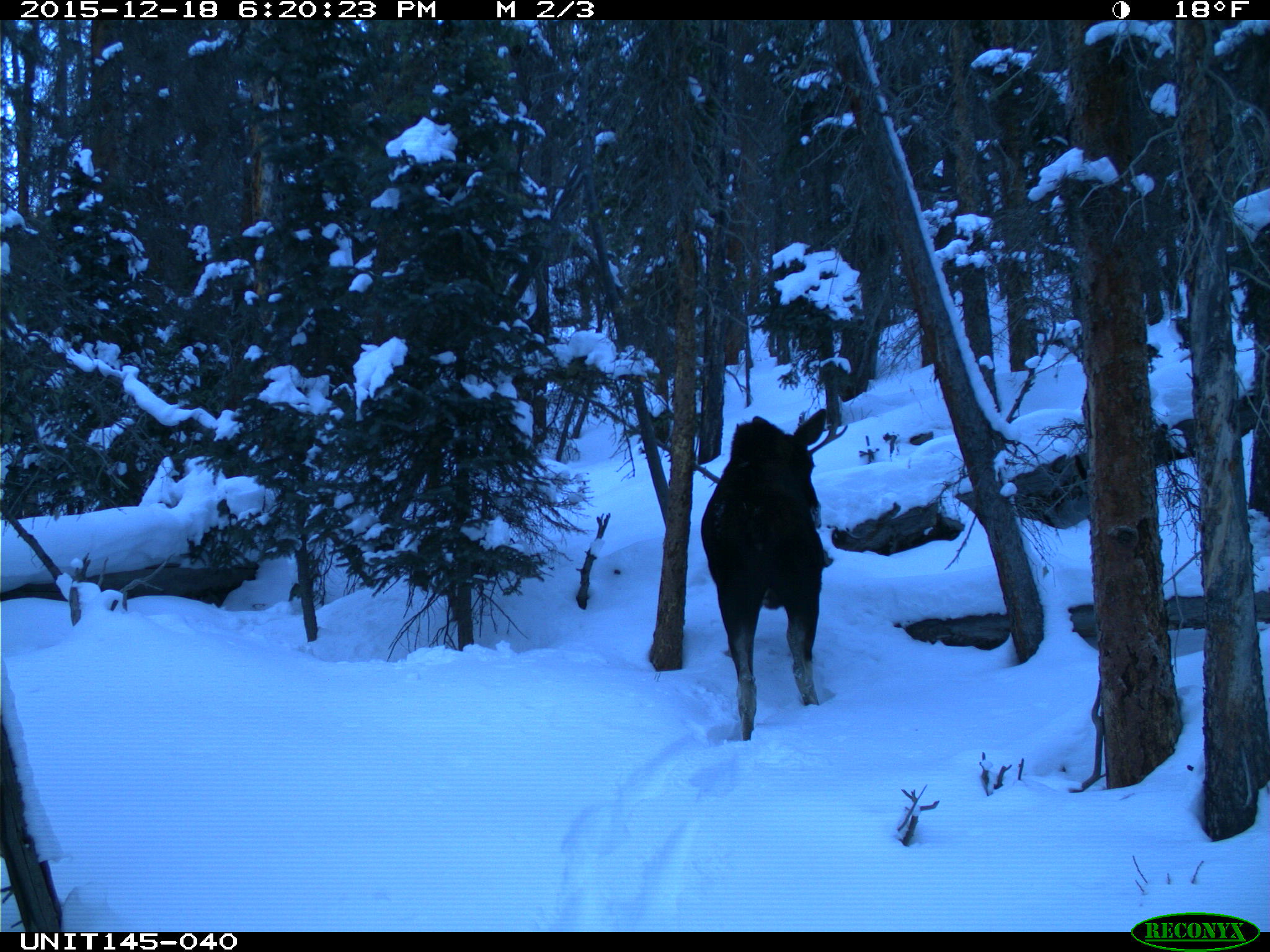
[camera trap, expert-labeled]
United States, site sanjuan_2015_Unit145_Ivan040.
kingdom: Animalia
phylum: Chordata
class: Mammalia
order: Artiodactyla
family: Cervidae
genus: Alces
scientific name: Alces alces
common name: moose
Alces alces (moose).